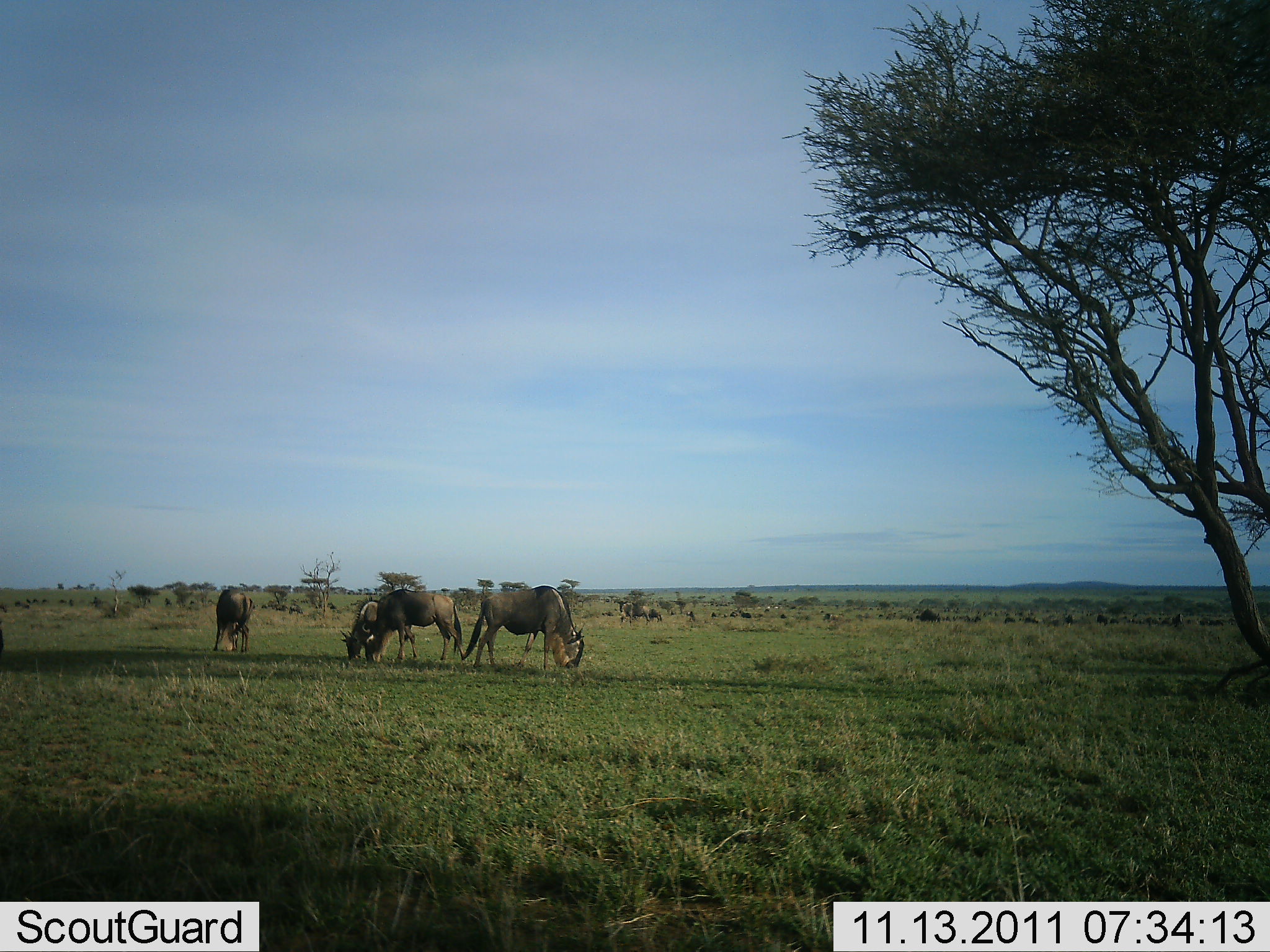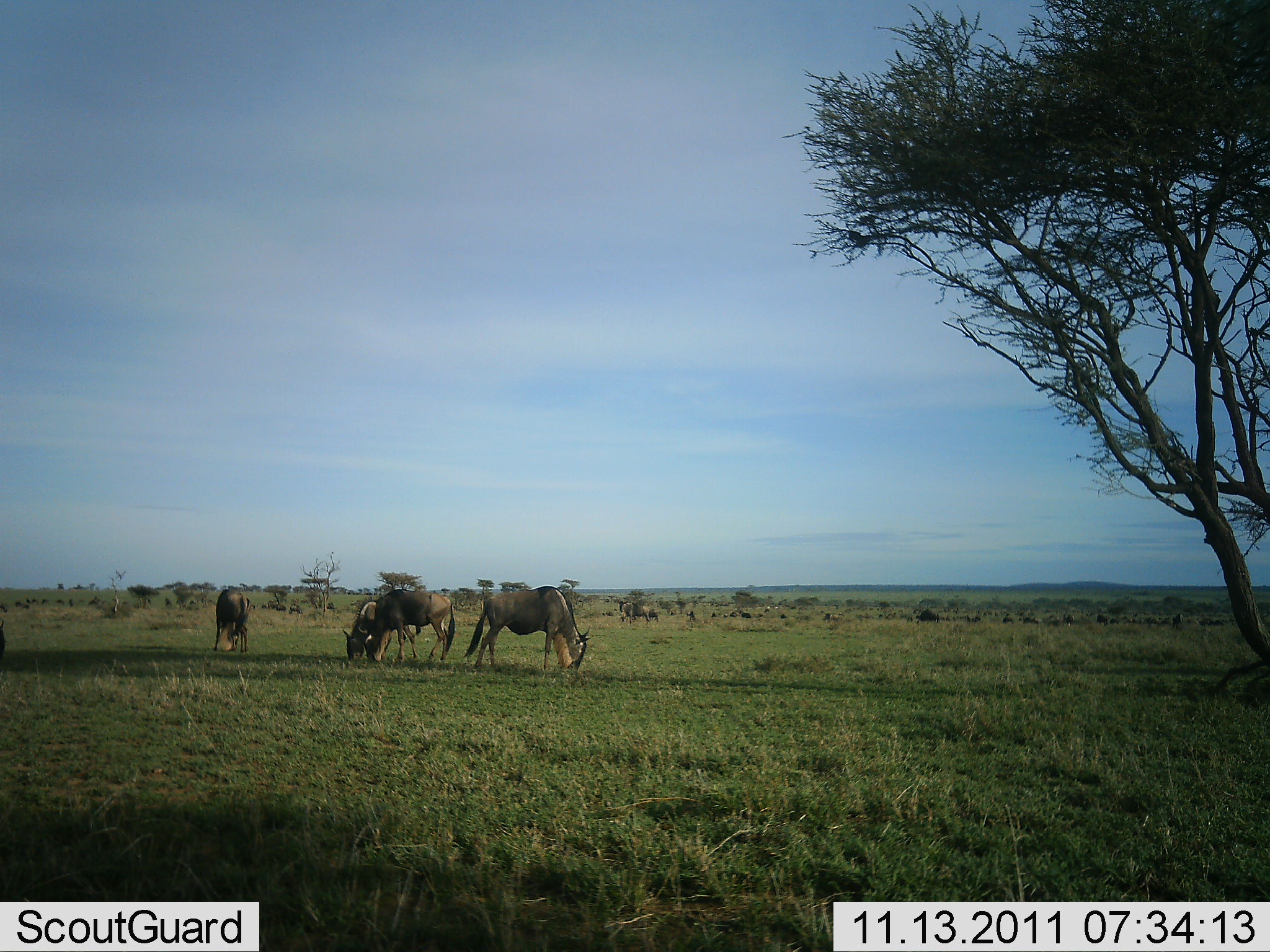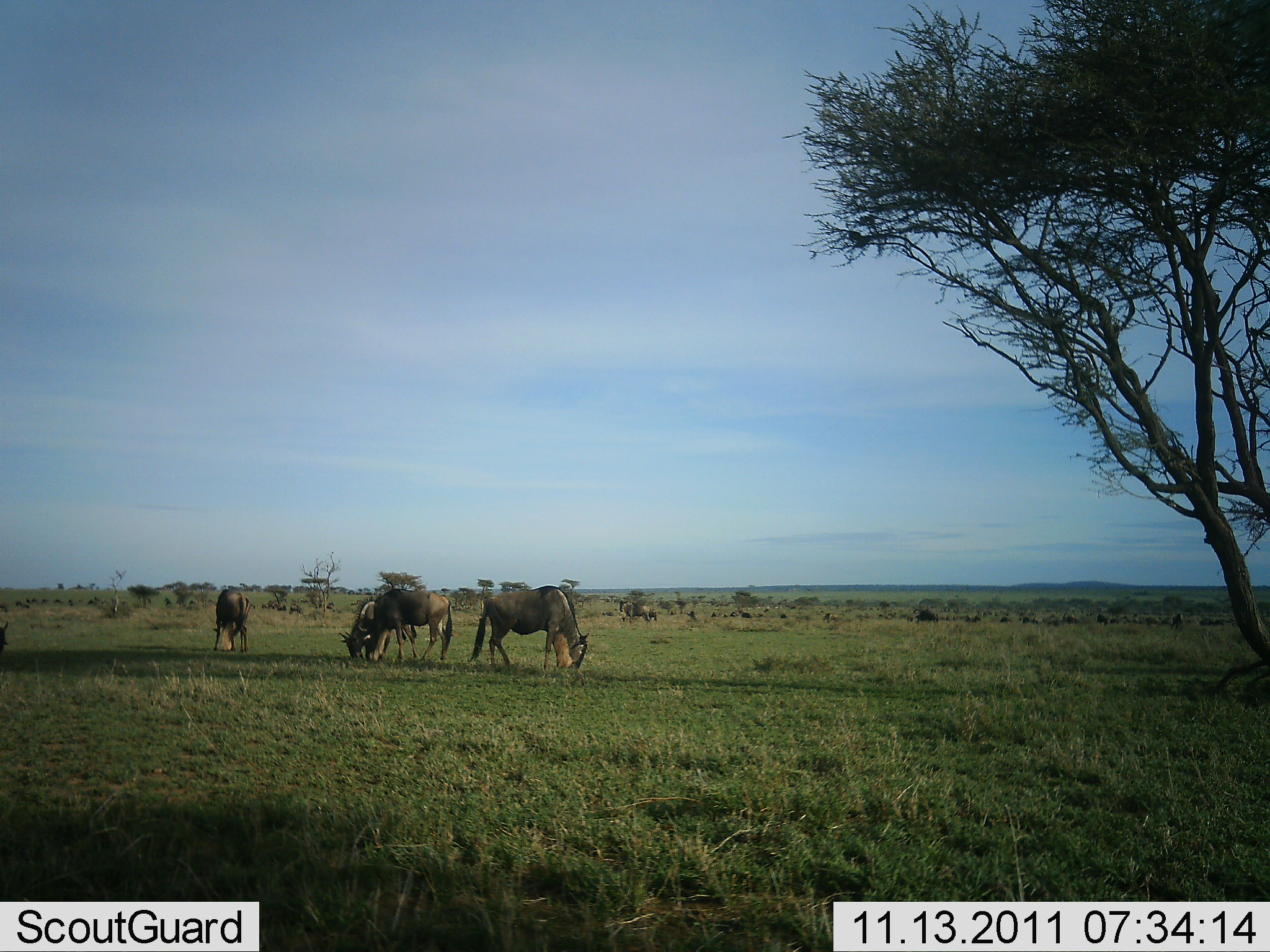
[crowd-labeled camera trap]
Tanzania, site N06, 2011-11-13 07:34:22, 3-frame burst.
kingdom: Animalia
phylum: Chordata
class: Mammalia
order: Artiodactyla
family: Bovidae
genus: Connochaetes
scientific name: Connochaetes taurinus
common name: blue wildebeest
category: wildebeest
Wildebeest (blue wildebeest) (Connochaetes taurinus), count 11-50. Behavior (volunteer vote fractions): standing 27%, resting 0%, moving 9%, interacting 0%. Young present (vote fraction): 0%. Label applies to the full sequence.